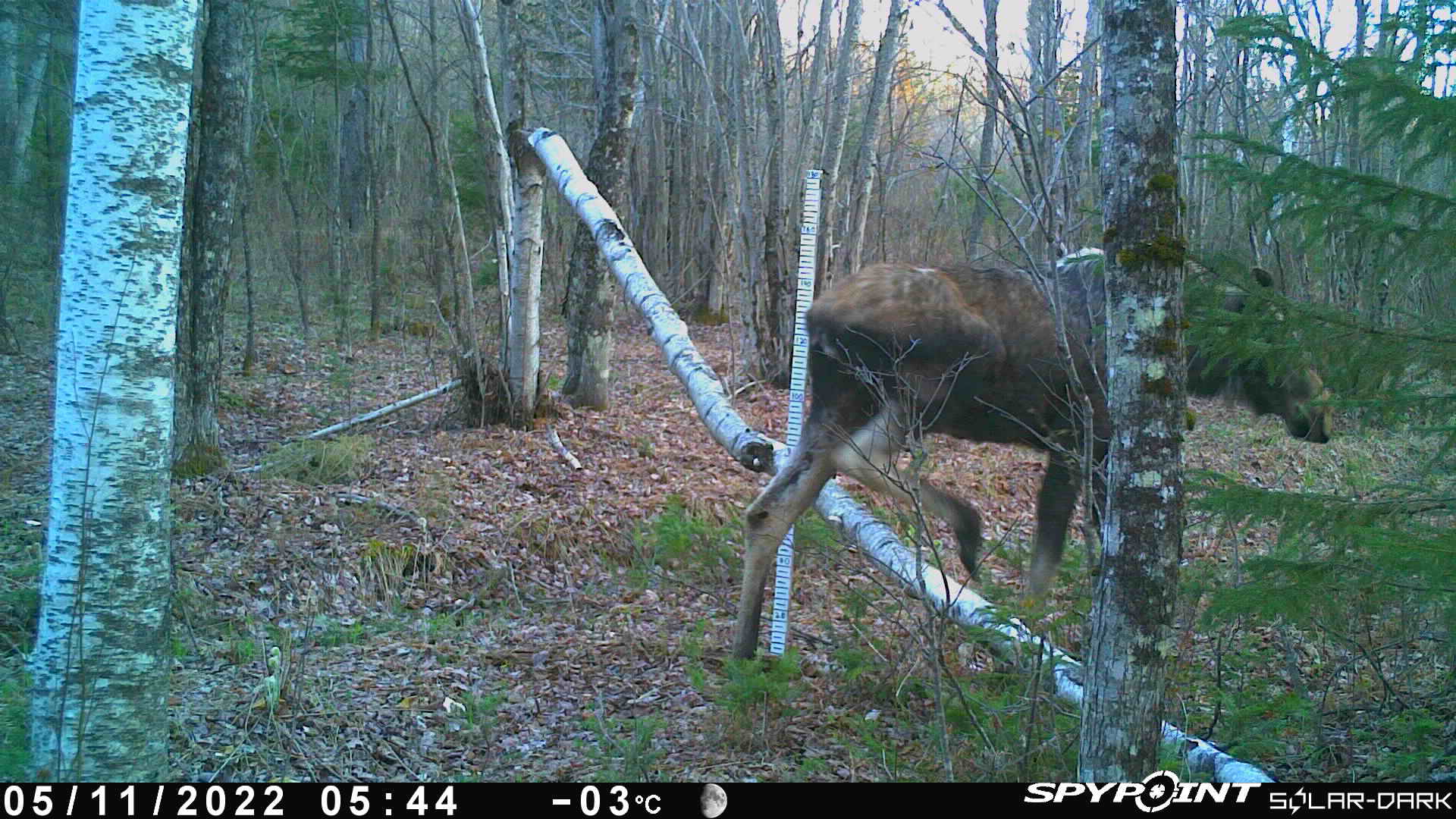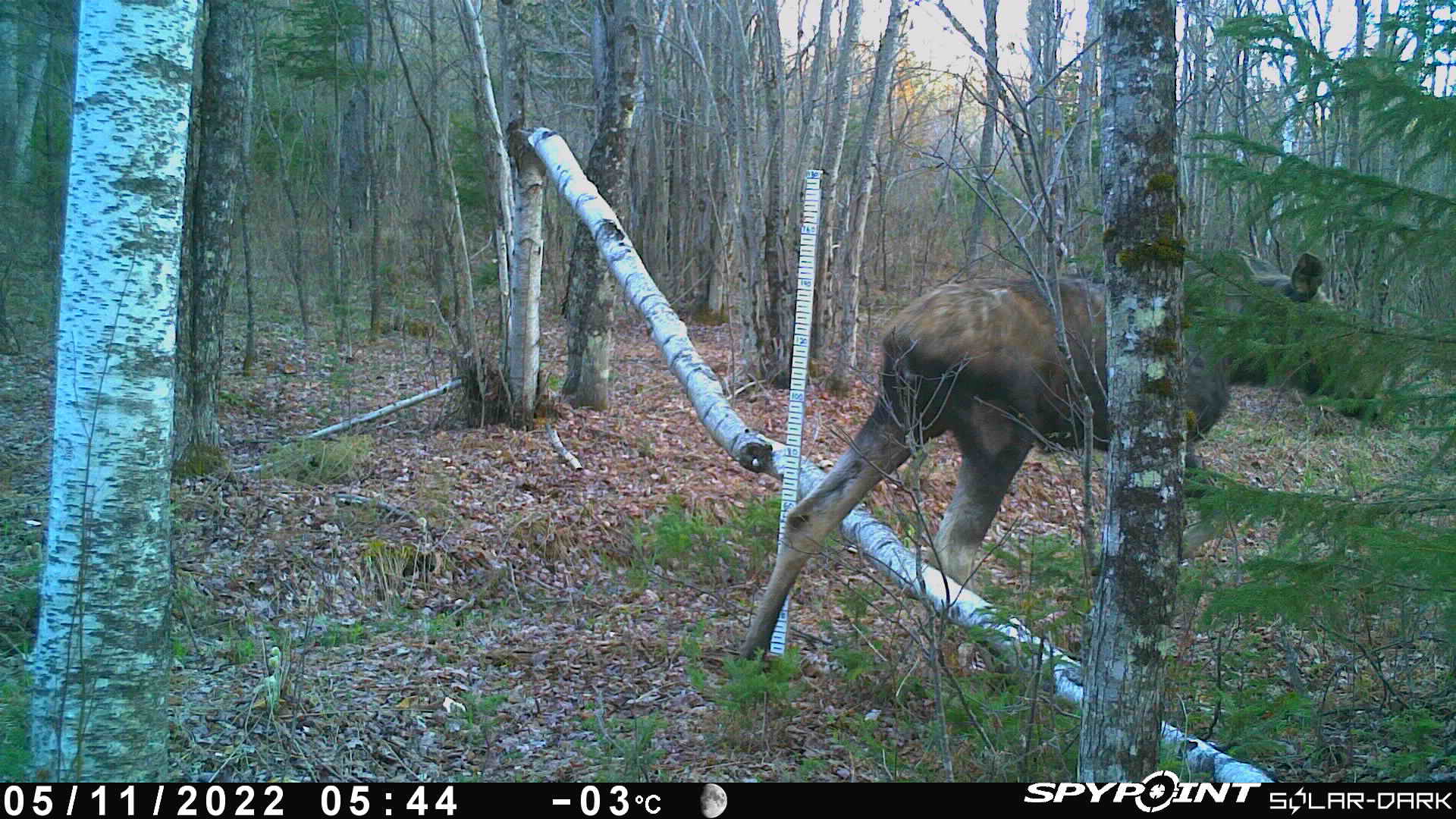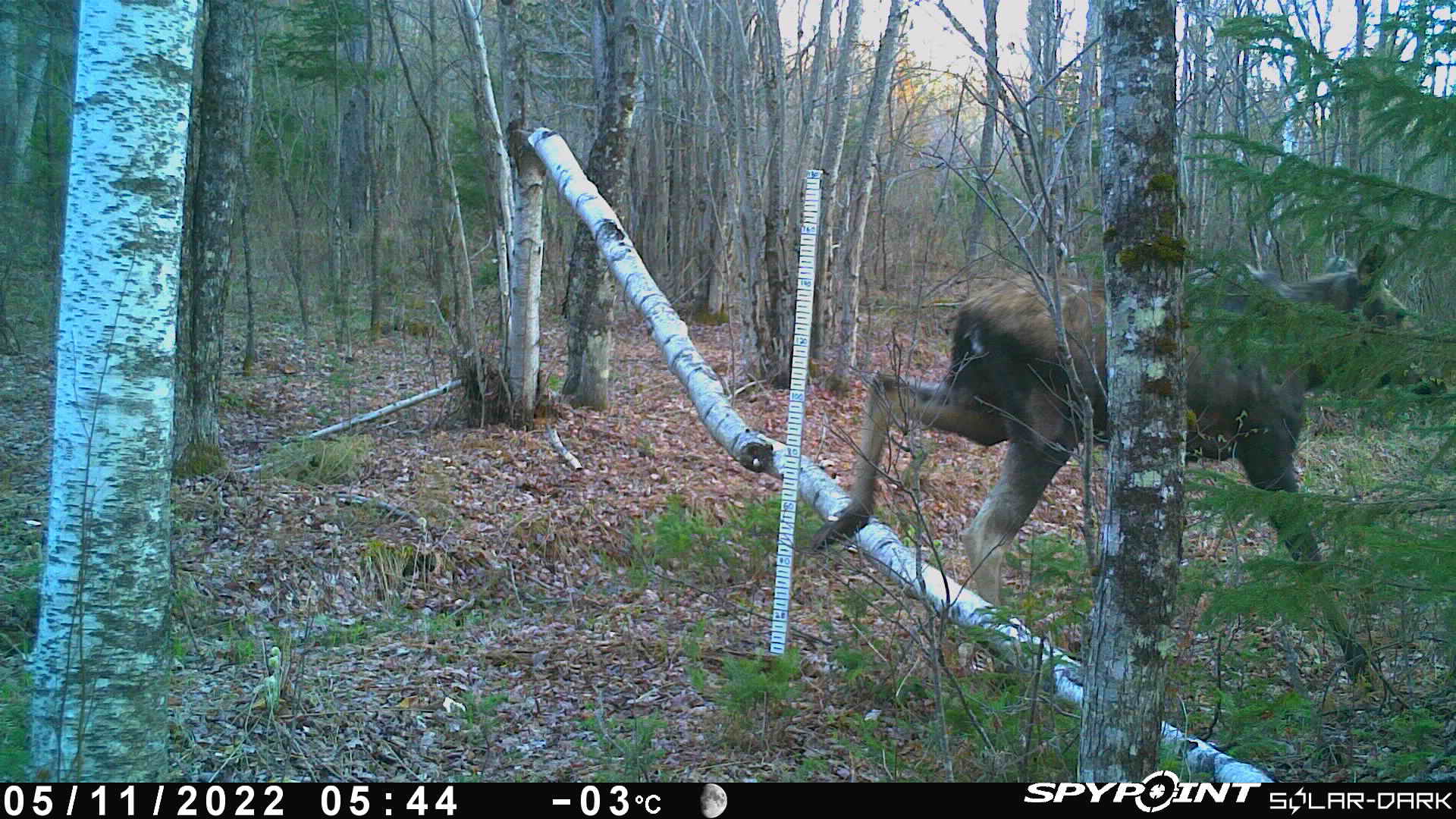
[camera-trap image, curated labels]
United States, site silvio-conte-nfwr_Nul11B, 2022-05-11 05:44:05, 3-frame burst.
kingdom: Animalia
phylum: Chordata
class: Mammalia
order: Artiodactyla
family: Cervidae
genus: Alces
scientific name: Alces alces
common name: moose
Moose (Alces alces).